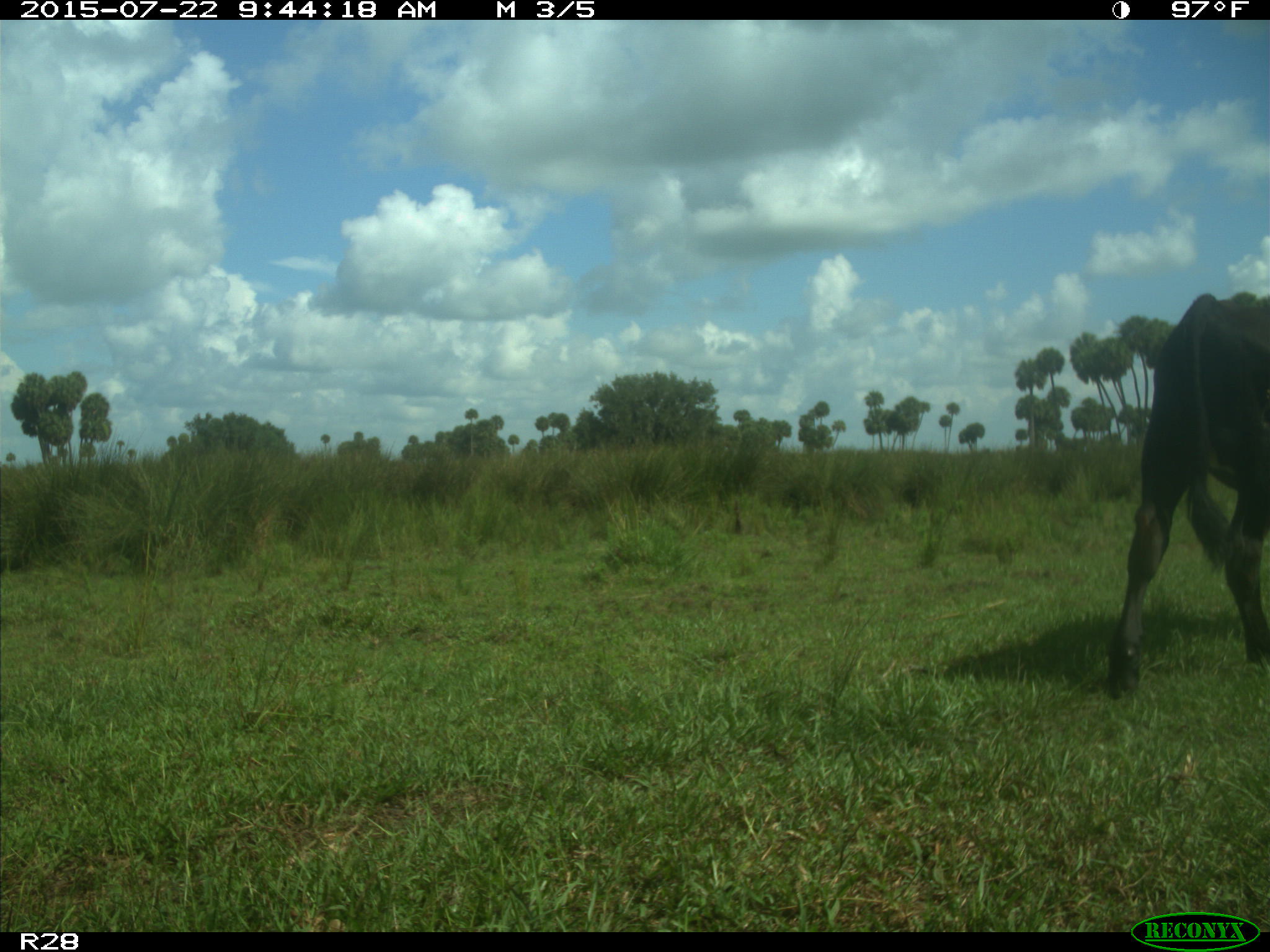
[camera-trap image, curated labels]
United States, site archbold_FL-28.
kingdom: Animalia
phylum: Chordata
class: Mammalia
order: Artiodactyla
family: Bovidae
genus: Bos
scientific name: Bos taurus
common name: domestic cow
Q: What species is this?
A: Bos taurus (domestic cow).